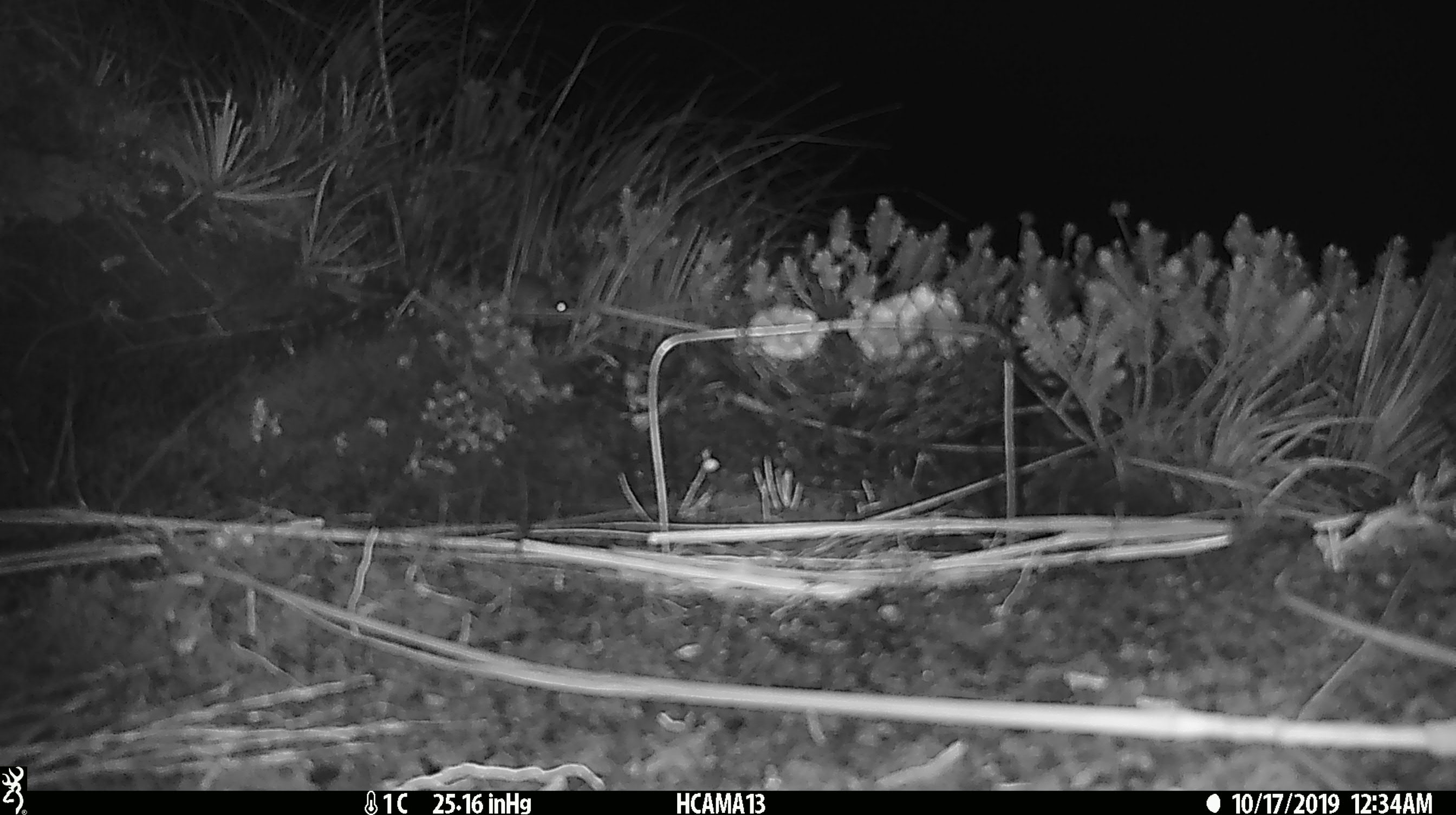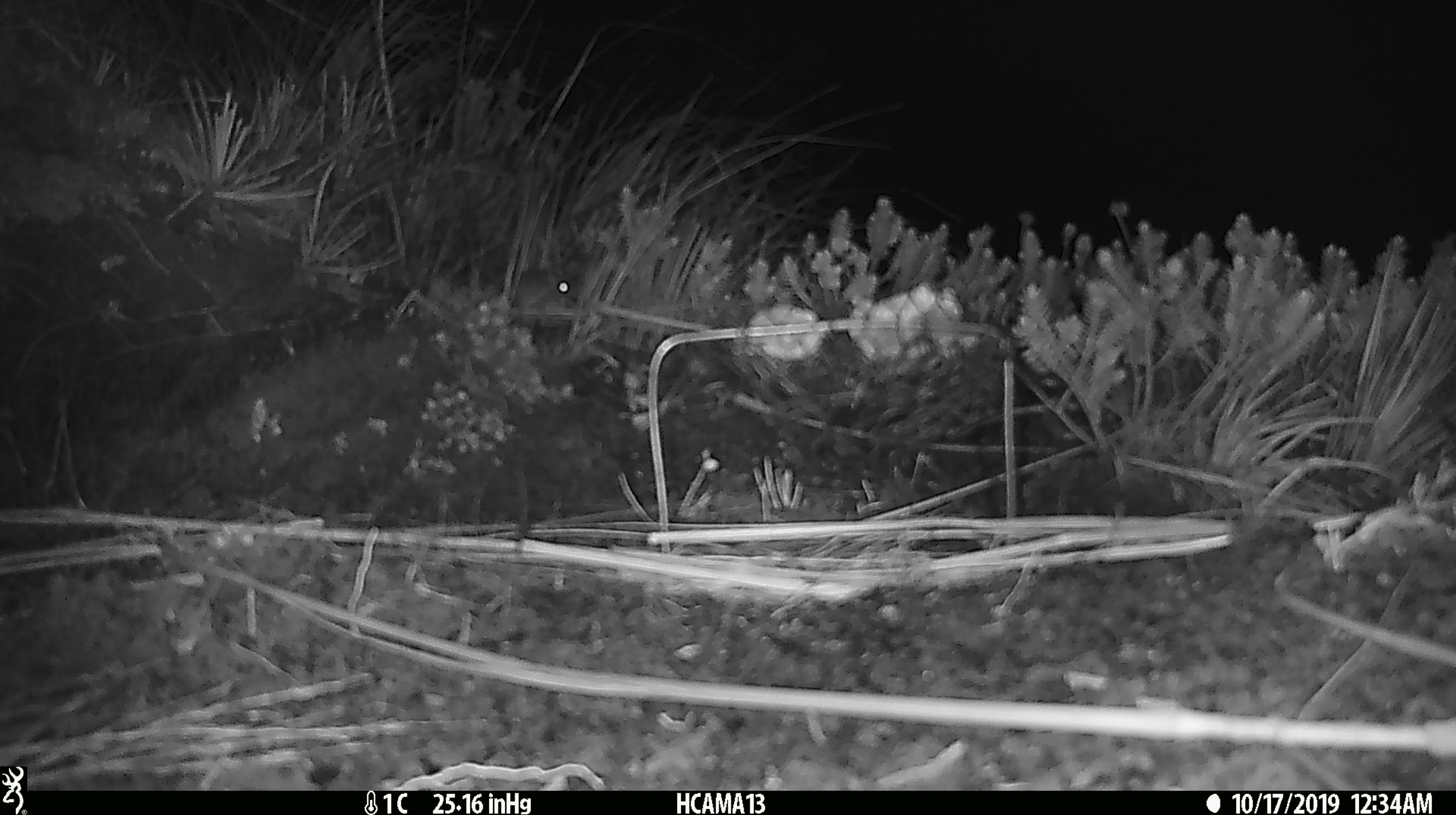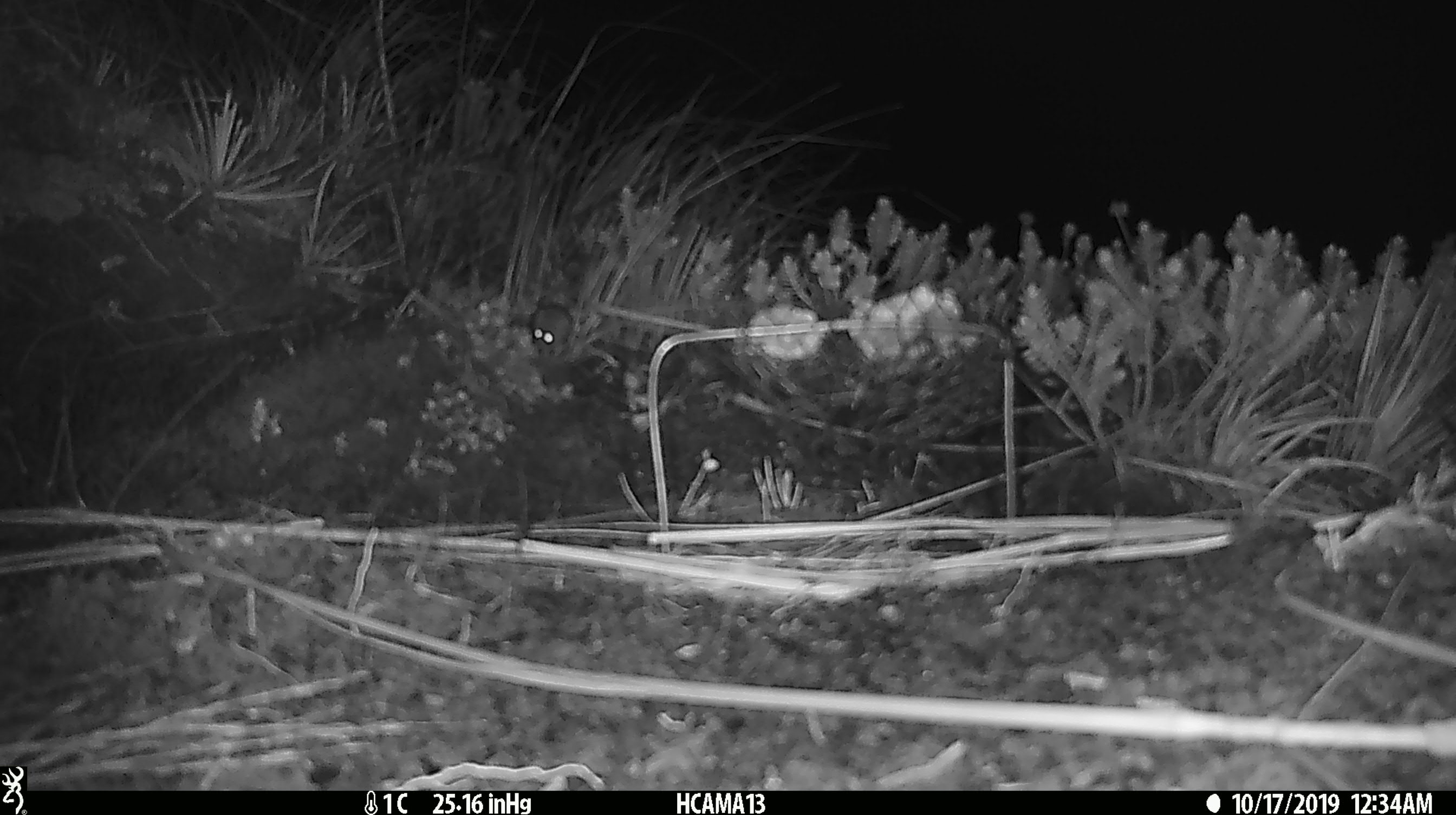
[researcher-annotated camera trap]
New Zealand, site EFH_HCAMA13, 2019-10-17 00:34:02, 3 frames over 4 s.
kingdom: Animalia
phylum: Chordata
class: Mammalia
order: Rodentia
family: Muridae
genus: Mus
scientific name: Mus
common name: mouse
Mouse (Mus).